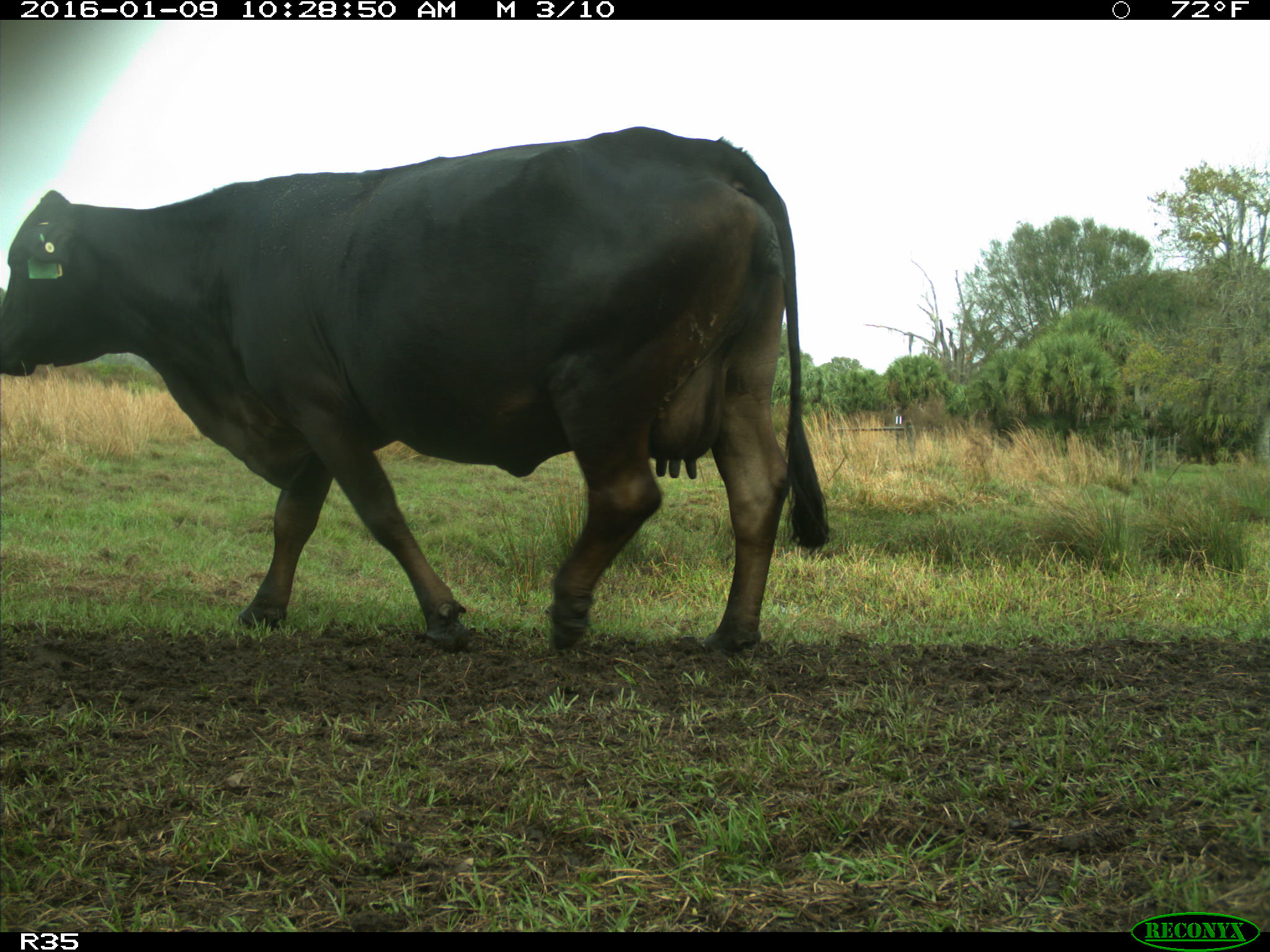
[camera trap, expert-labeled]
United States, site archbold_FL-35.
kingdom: Animalia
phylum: Chordata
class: Mammalia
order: Artiodactyla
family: Bovidae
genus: Bos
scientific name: Bos taurus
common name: domestic cow